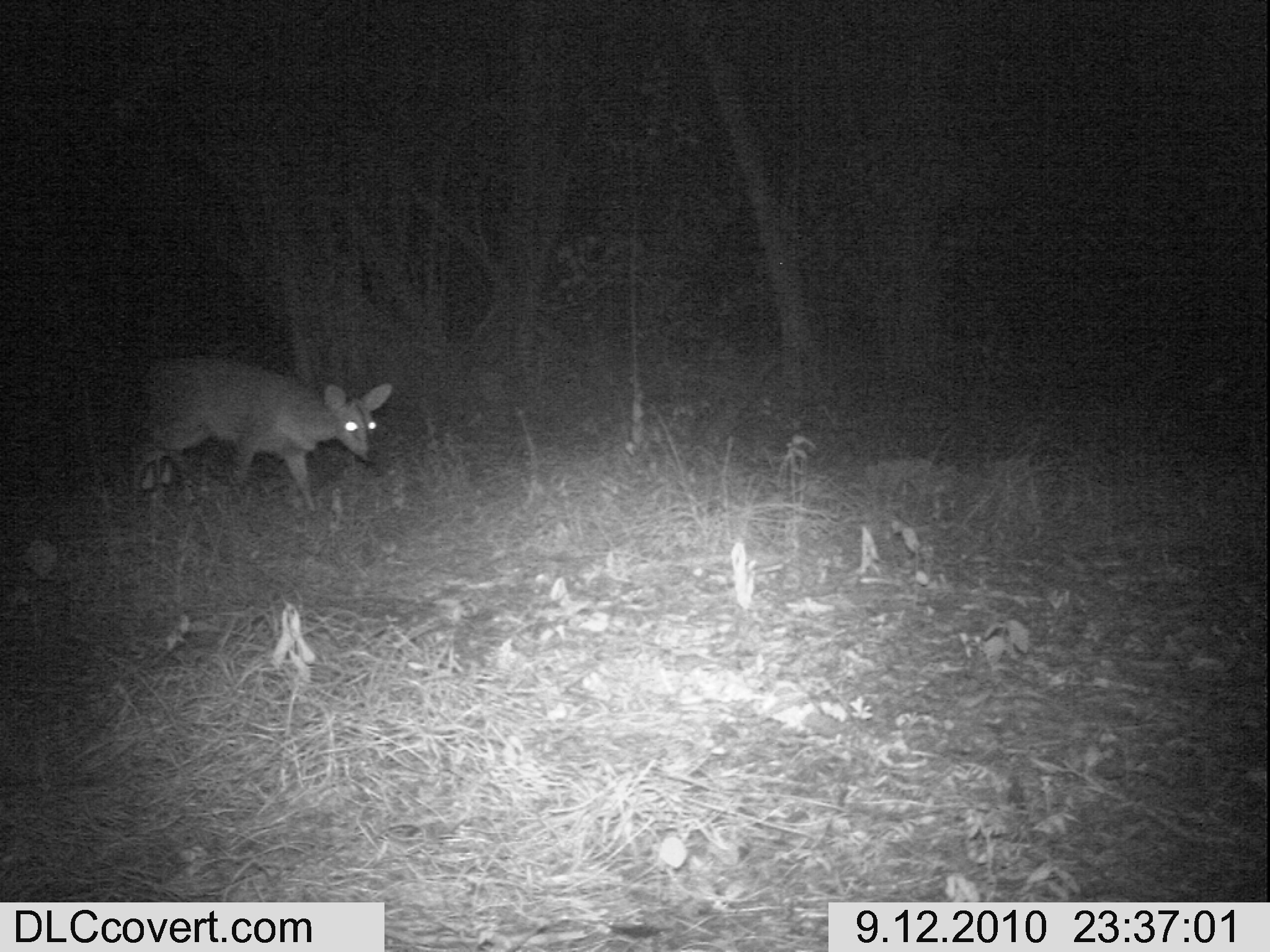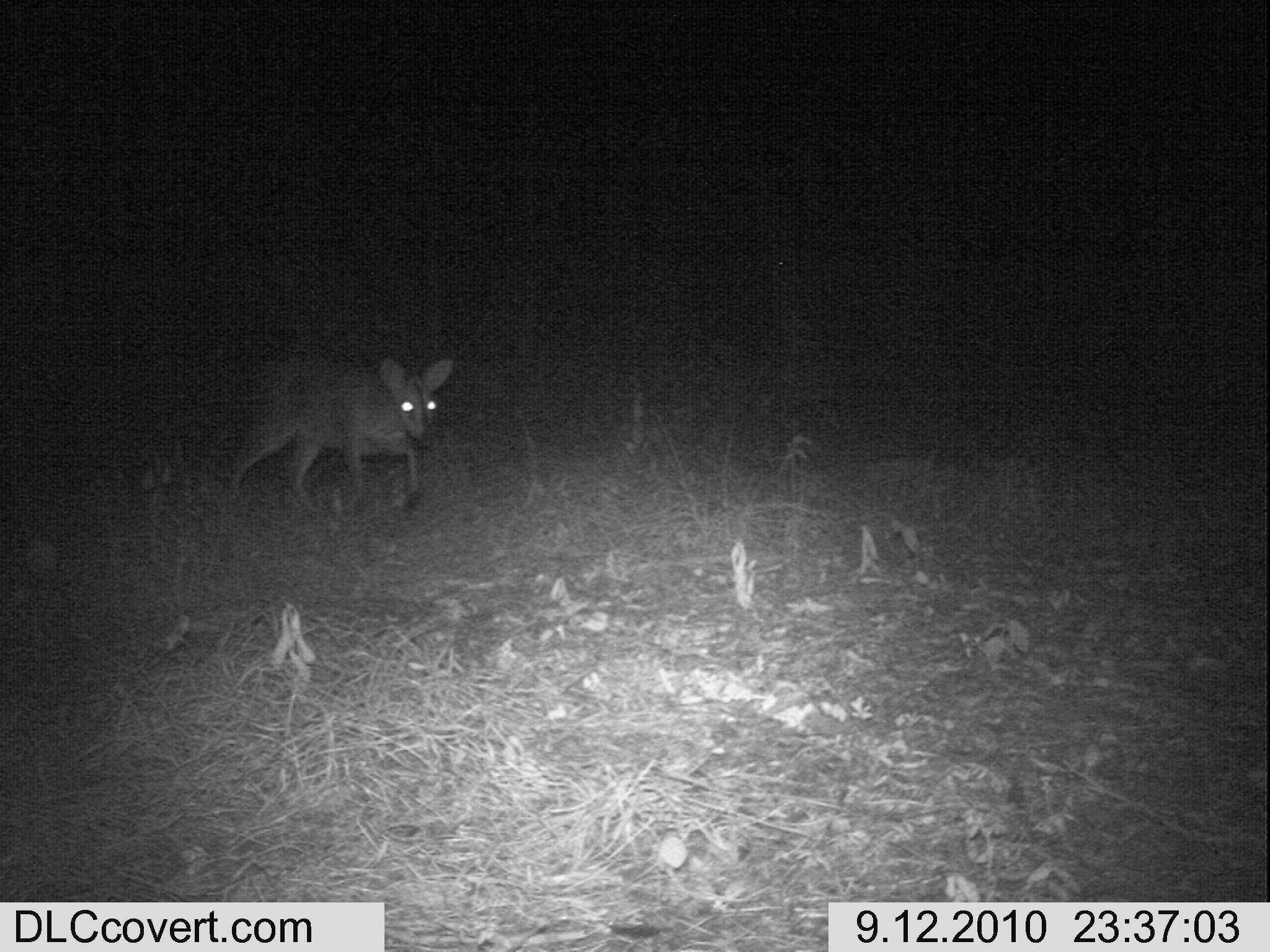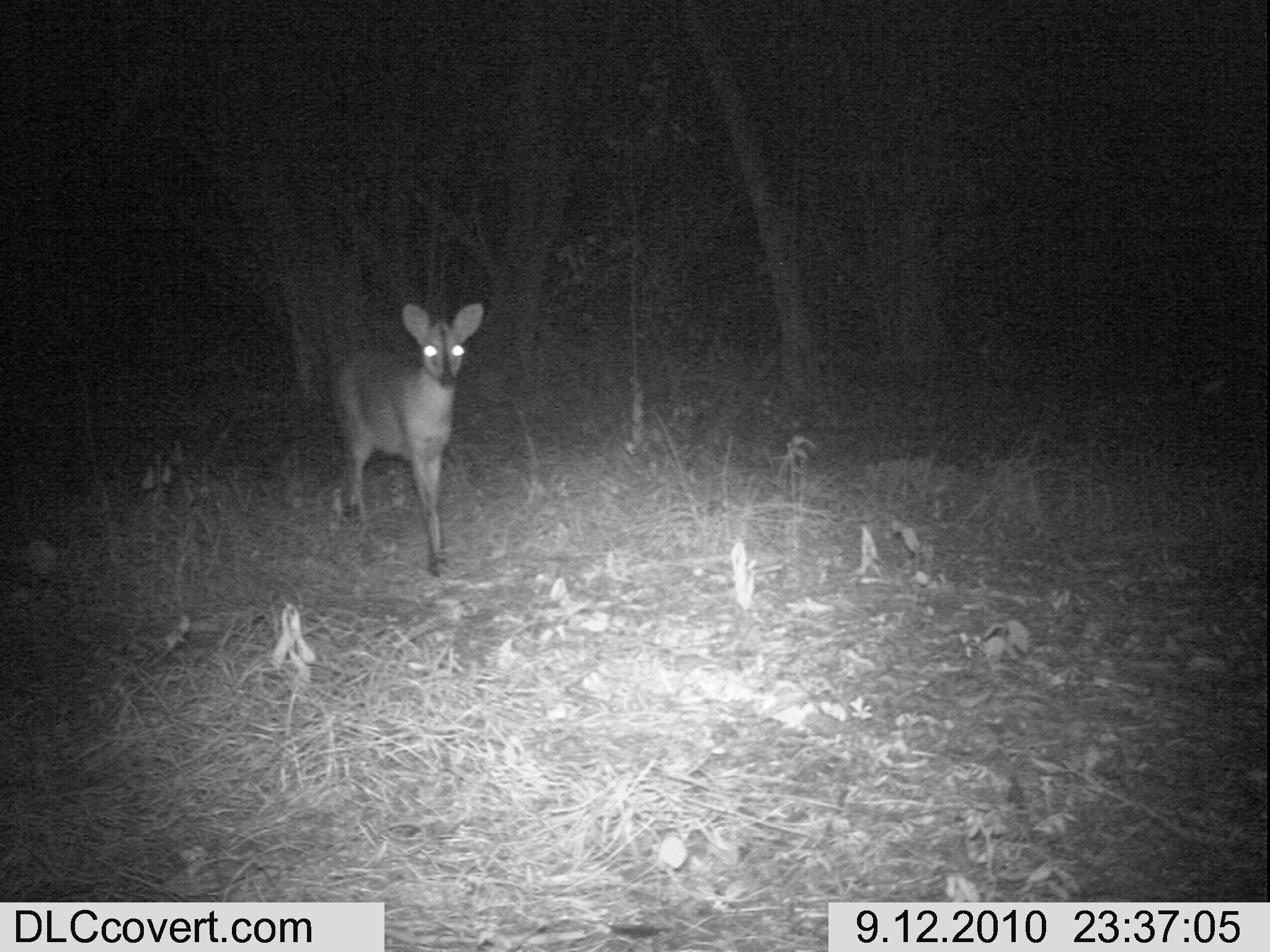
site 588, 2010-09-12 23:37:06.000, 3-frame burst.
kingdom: Animalia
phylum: Chordata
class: Mammalia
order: Artiodactyla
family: Bovidae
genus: Sylvicapra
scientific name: Sylvicapra grimmia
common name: bush duiker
Sylvicapra grimmia (bush duiker), count 1.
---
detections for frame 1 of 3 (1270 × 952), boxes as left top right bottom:
sylvicapra grimmia: 131 355 393 516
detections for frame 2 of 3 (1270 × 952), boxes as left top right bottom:
sylvicapra grimmia: 229 360 453 512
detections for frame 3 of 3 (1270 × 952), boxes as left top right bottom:
sylvicapra grimmia: 330 302 485 579